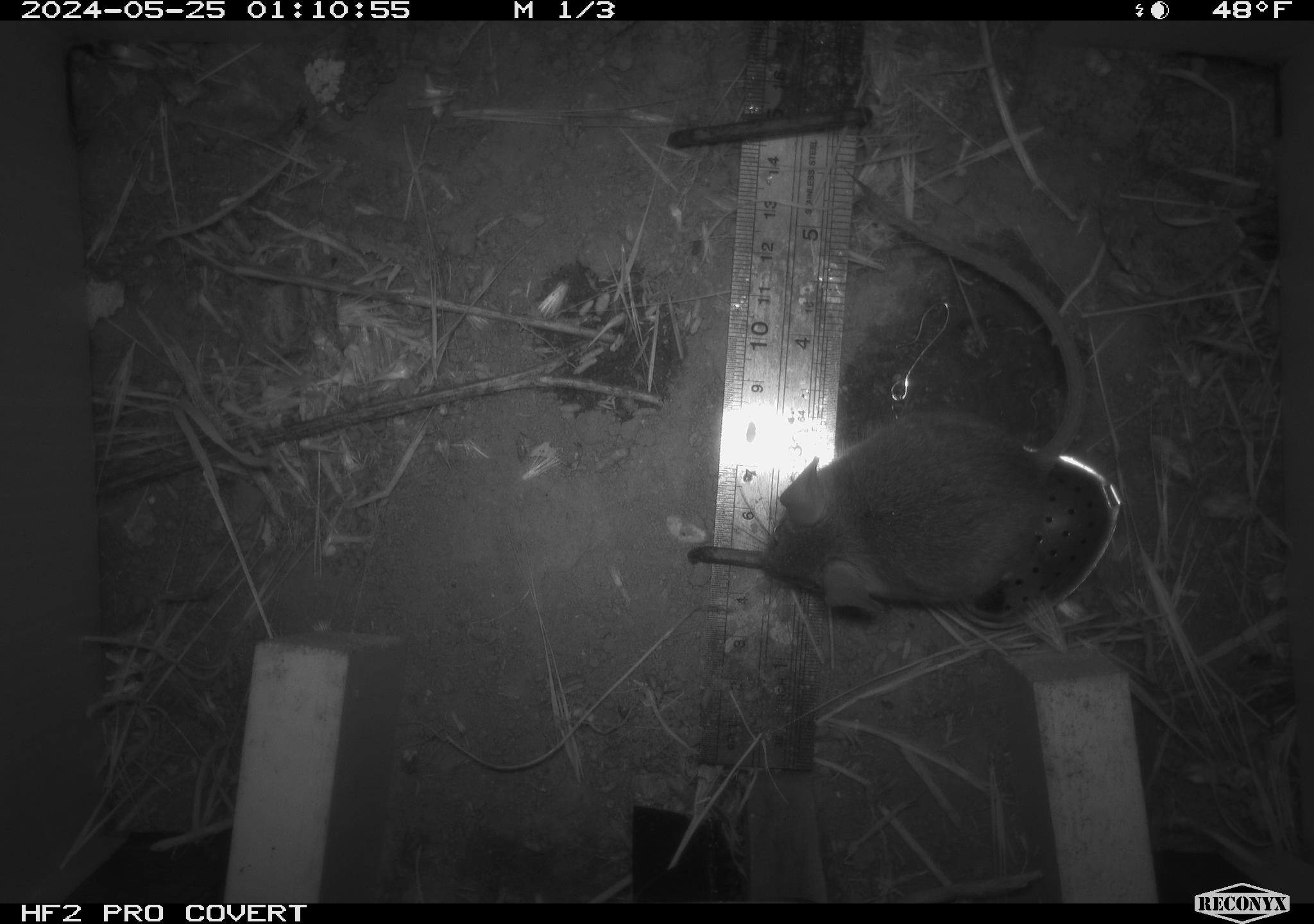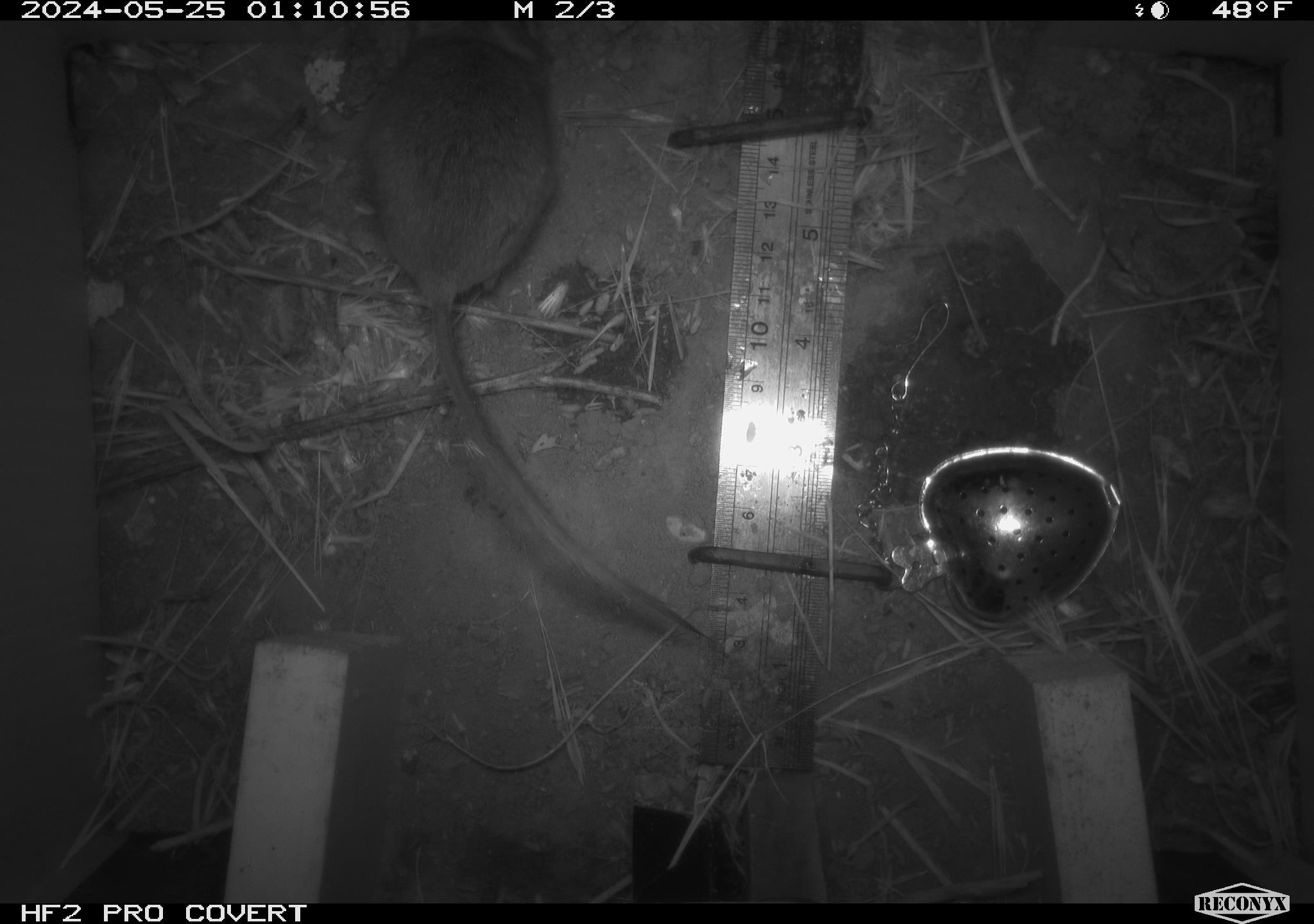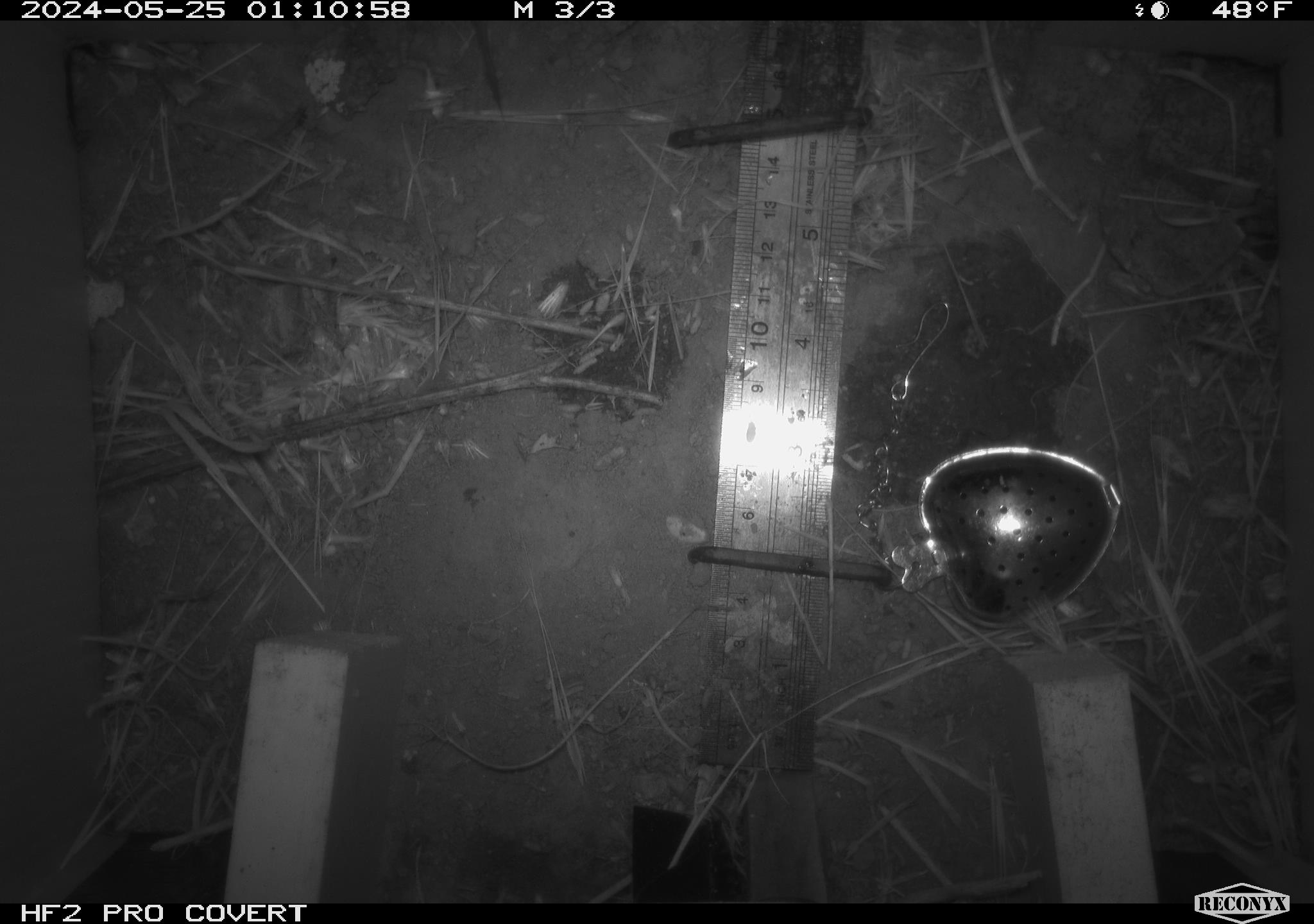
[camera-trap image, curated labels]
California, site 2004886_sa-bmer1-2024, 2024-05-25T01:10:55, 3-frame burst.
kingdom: Animalia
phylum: Chordata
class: Mammalia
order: Rodentia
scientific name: Rodentia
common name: mouse species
Mouse species (Rodentia).